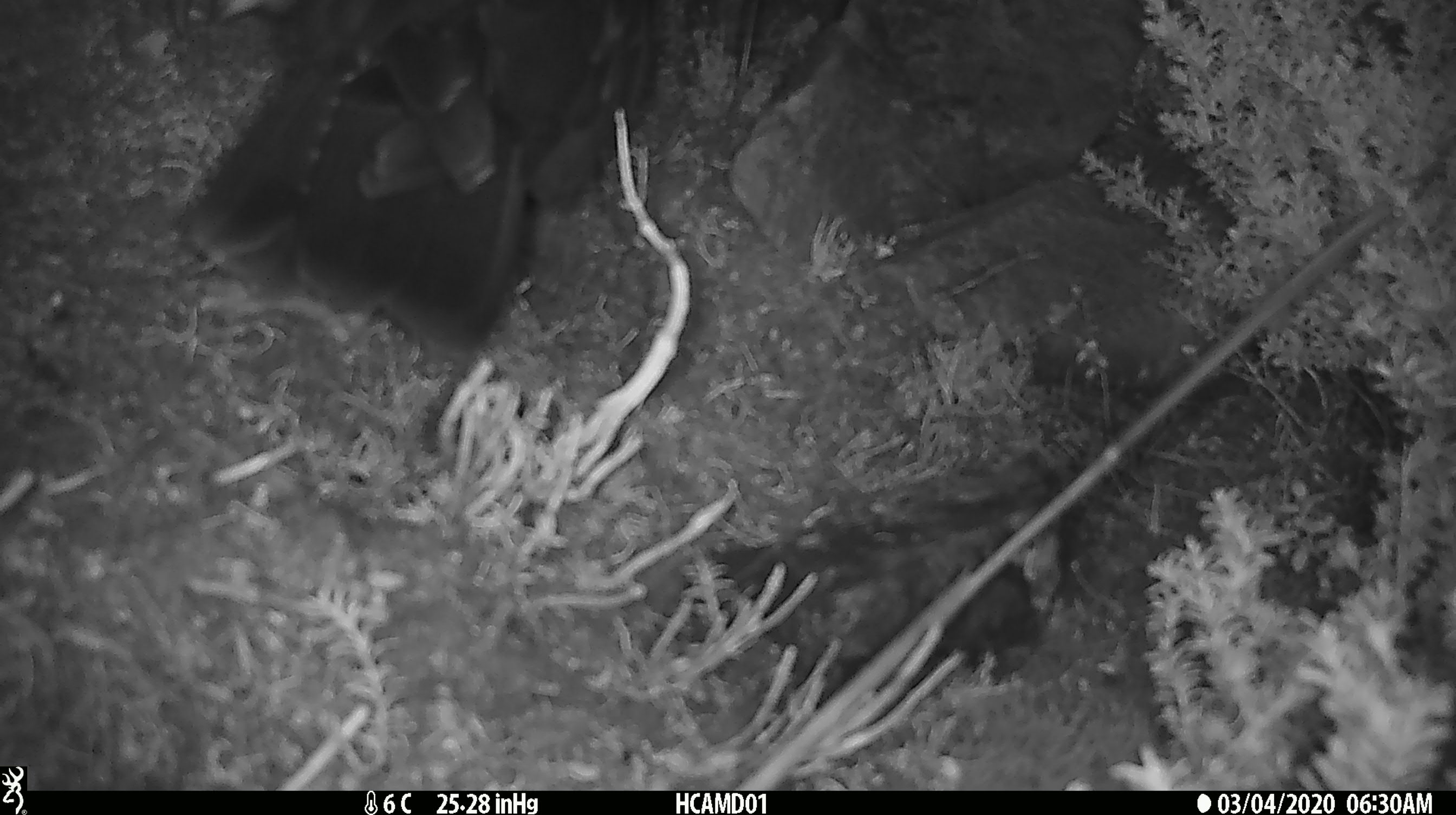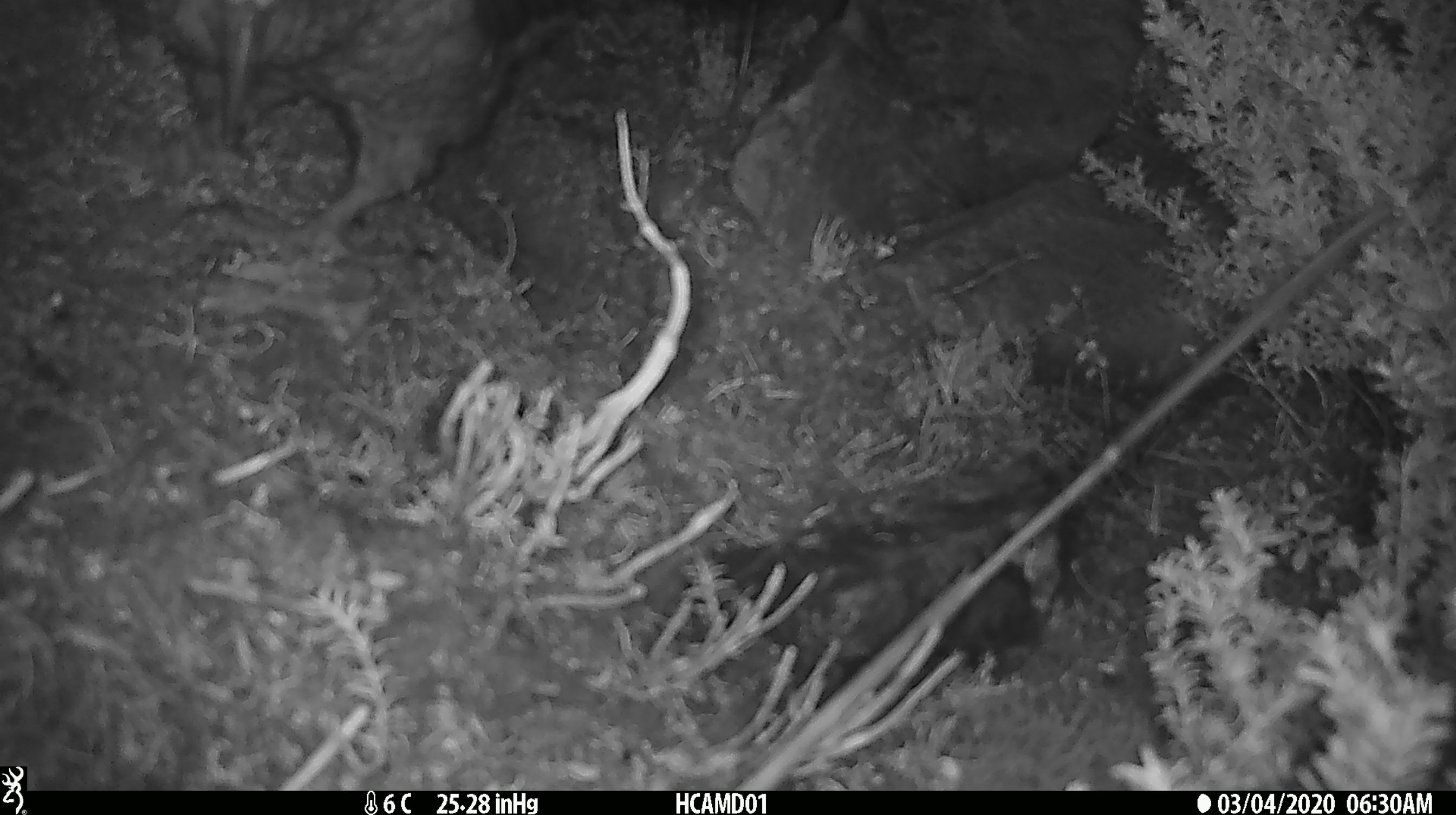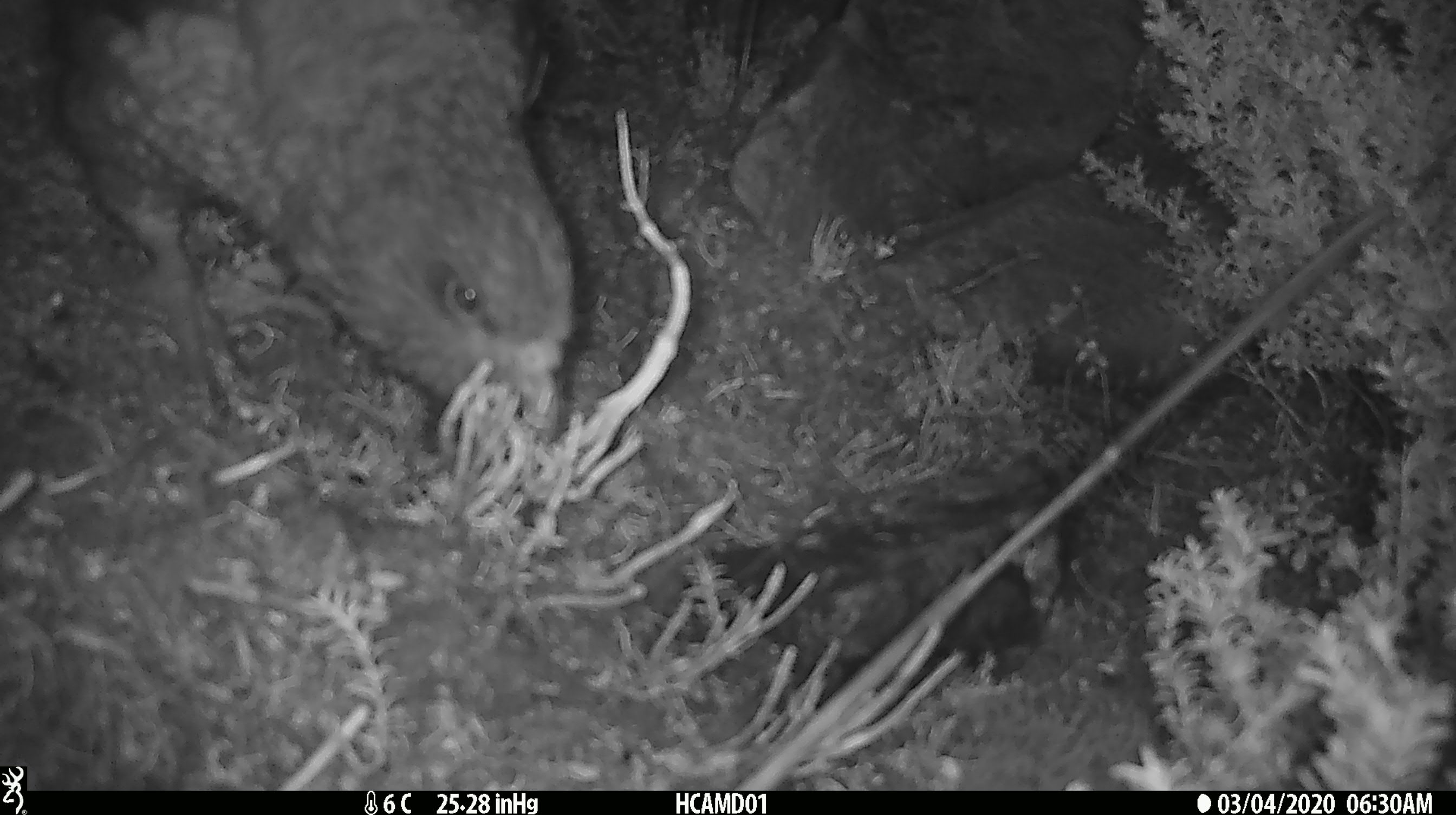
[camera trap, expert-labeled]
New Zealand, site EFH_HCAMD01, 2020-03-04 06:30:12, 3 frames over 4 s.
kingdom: Animalia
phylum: Chordata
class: Aves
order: Psittaciformes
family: Strigopidae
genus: Nestor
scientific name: Nestor notabilis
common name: kea